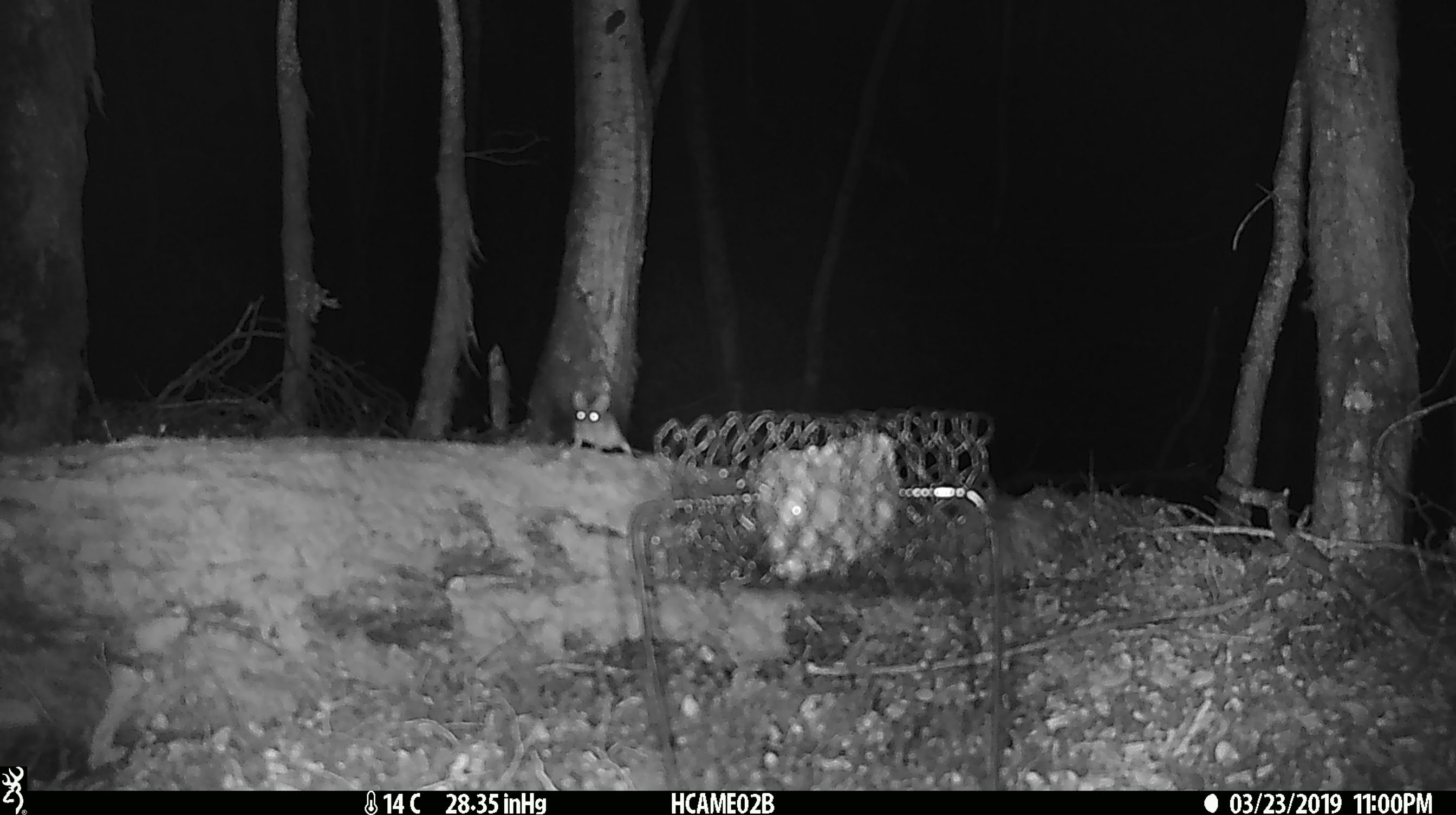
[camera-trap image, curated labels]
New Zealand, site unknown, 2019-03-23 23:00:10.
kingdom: Animalia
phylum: Chordata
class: Mammalia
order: Rodentia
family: Muridae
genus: Mus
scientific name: Mus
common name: mouse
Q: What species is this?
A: Mouse (Mus).